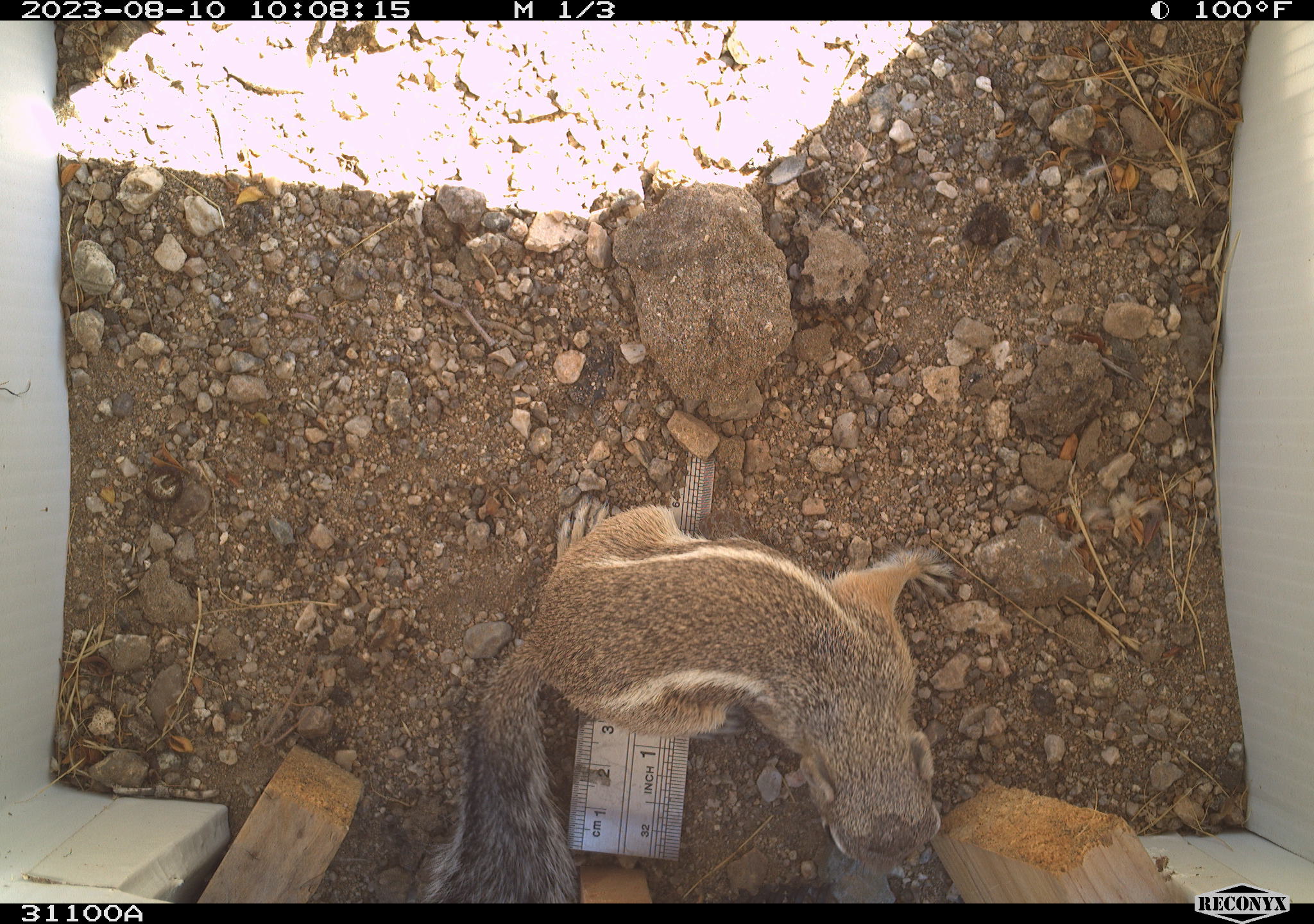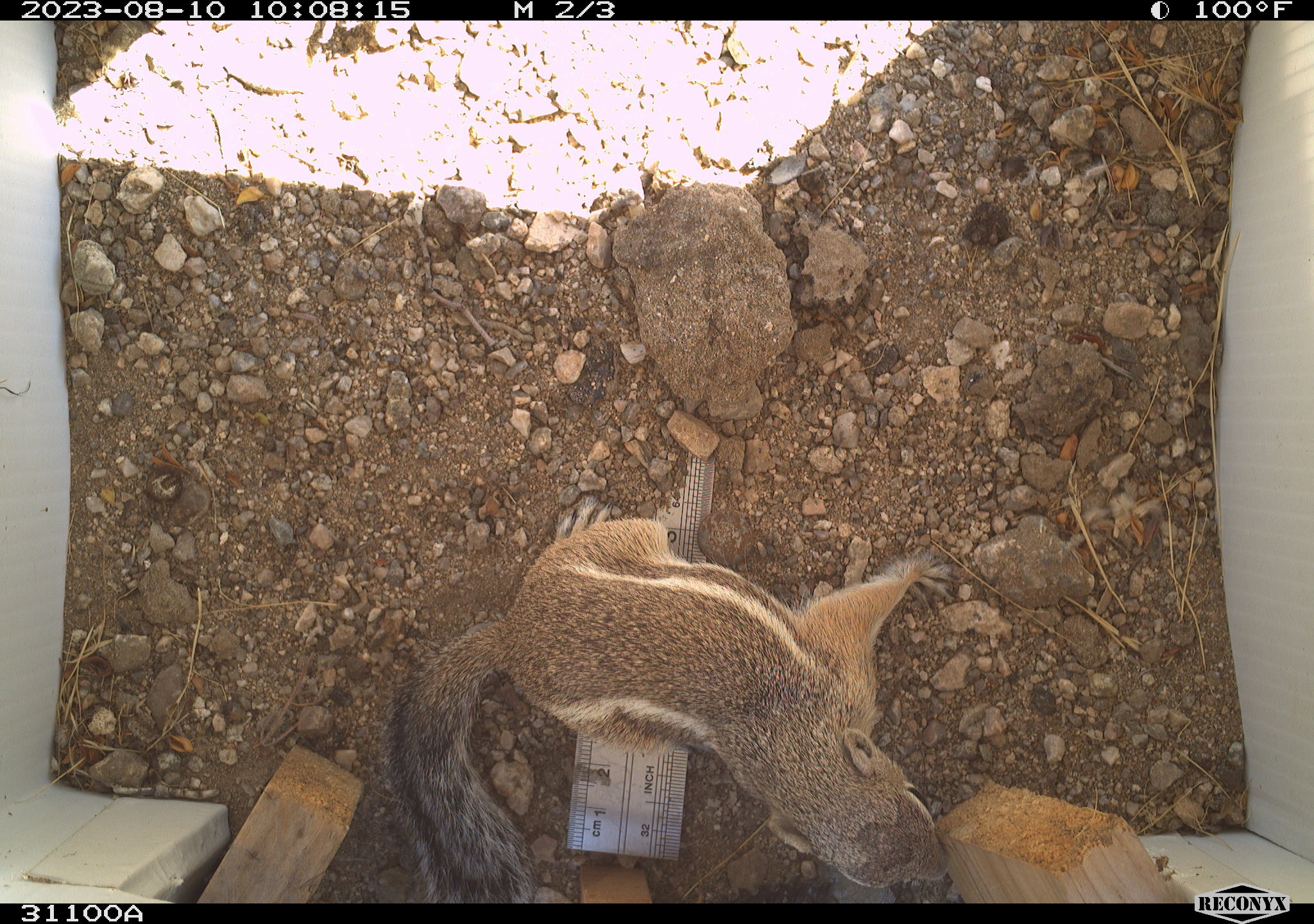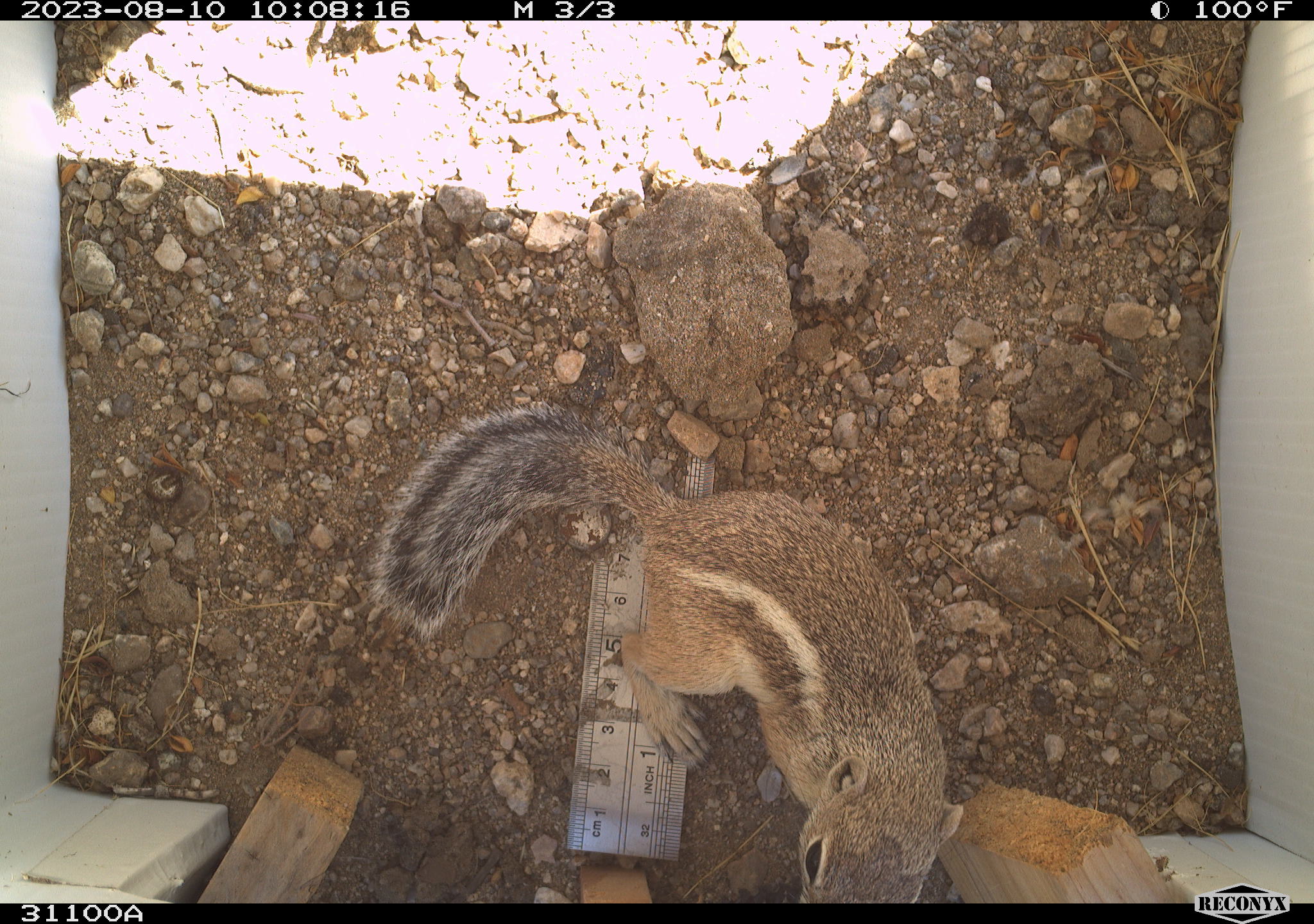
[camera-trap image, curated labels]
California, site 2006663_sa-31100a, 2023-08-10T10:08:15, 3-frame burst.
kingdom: Animalia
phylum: Chordata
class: Mammalia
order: Rodentia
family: Sciuridae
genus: Ammospermophilus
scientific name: Ammospermophilus leucurus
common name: white-tailed antelope squirrel